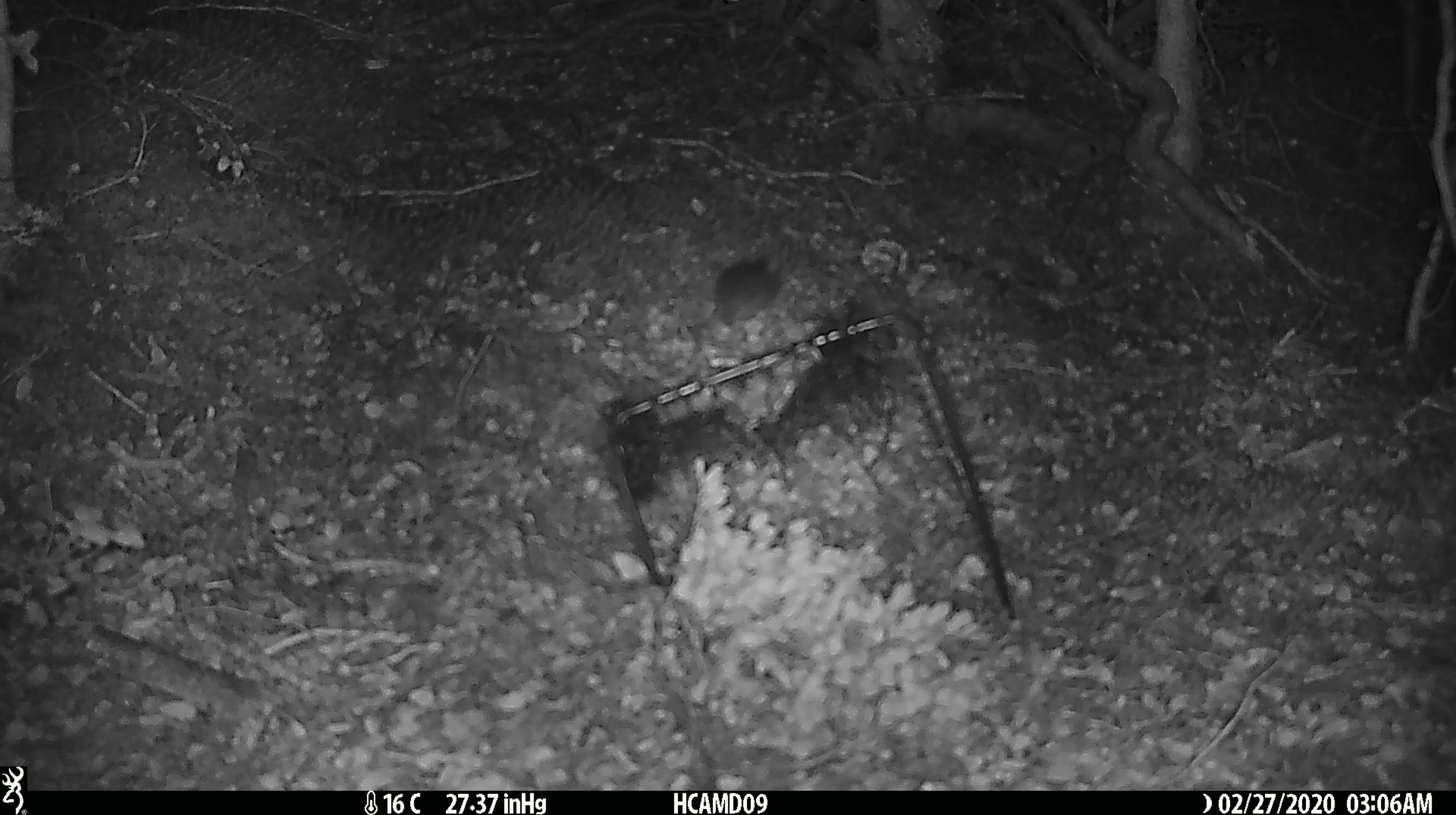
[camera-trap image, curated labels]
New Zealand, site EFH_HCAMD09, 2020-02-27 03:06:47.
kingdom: Animalia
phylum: Chordata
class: Mammalia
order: Rodentia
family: Muridae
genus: Mus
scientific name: Mus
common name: mouse